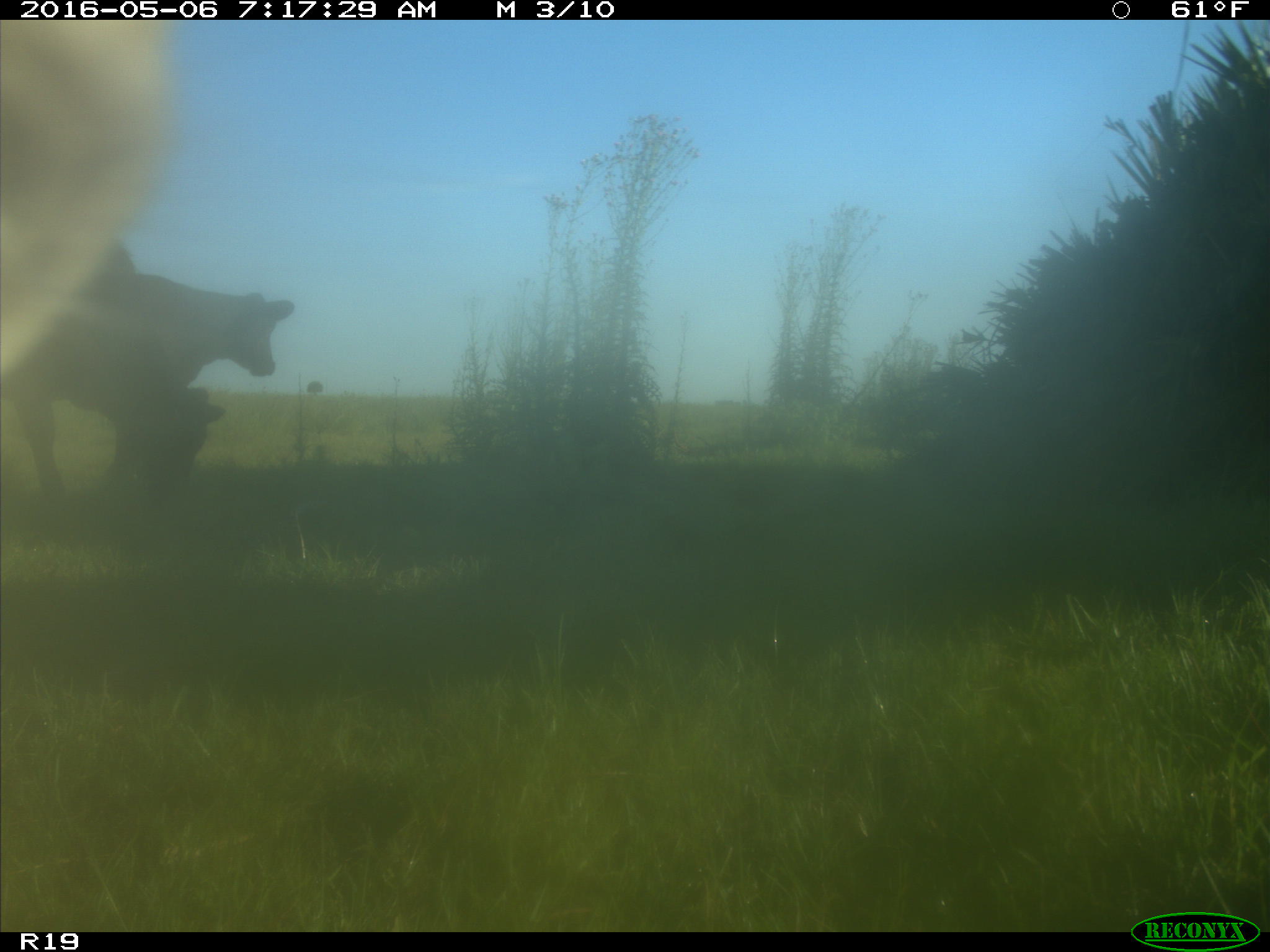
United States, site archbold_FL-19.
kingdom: Animalia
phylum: Chordata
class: Mammalia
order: Artiodactyla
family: Bovidae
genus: Bos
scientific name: Bos taurus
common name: domestic cow